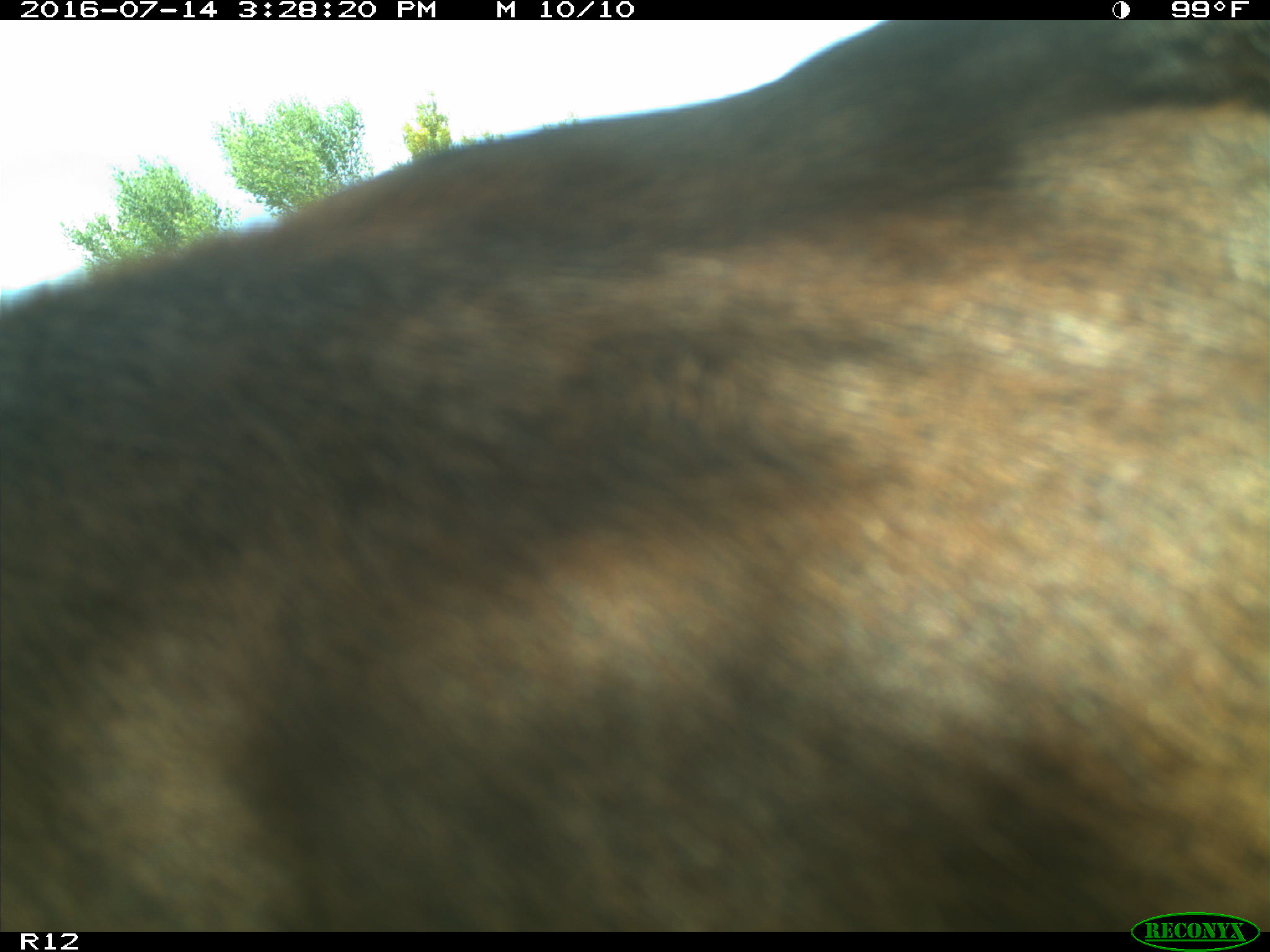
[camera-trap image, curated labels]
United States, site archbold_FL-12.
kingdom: Animalia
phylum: Chordata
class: Mammalia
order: Artiodactyla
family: Bovidae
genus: Bos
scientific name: Bos taurus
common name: domestic cow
Bos taurus (domestic cow).